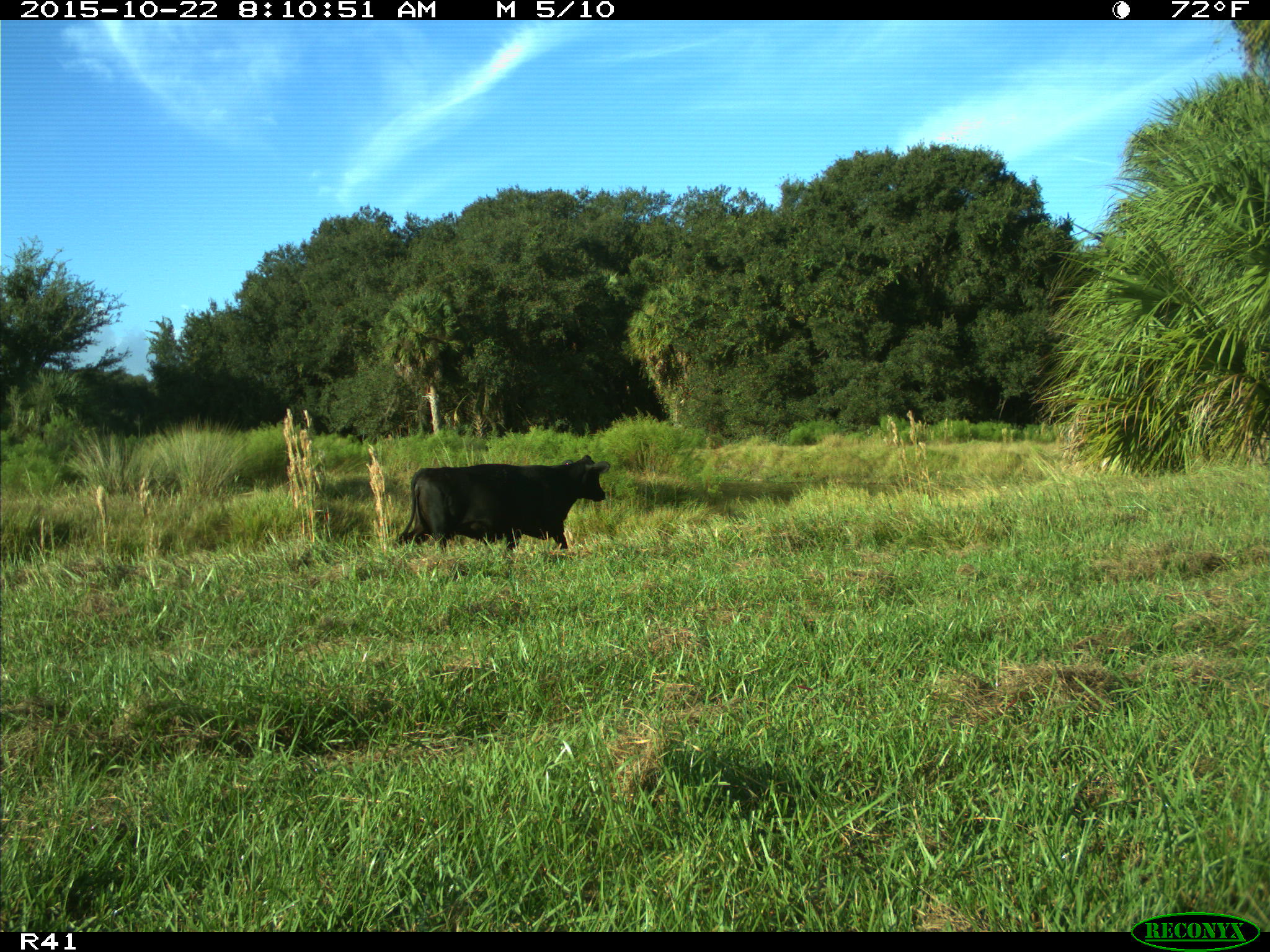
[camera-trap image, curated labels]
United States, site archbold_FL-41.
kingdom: Animalia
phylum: Chordata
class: Mammalia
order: Artiodactyla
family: Bovidae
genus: Bos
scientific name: Bos taurus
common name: domestic cow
Bos taurus (domestic cow).